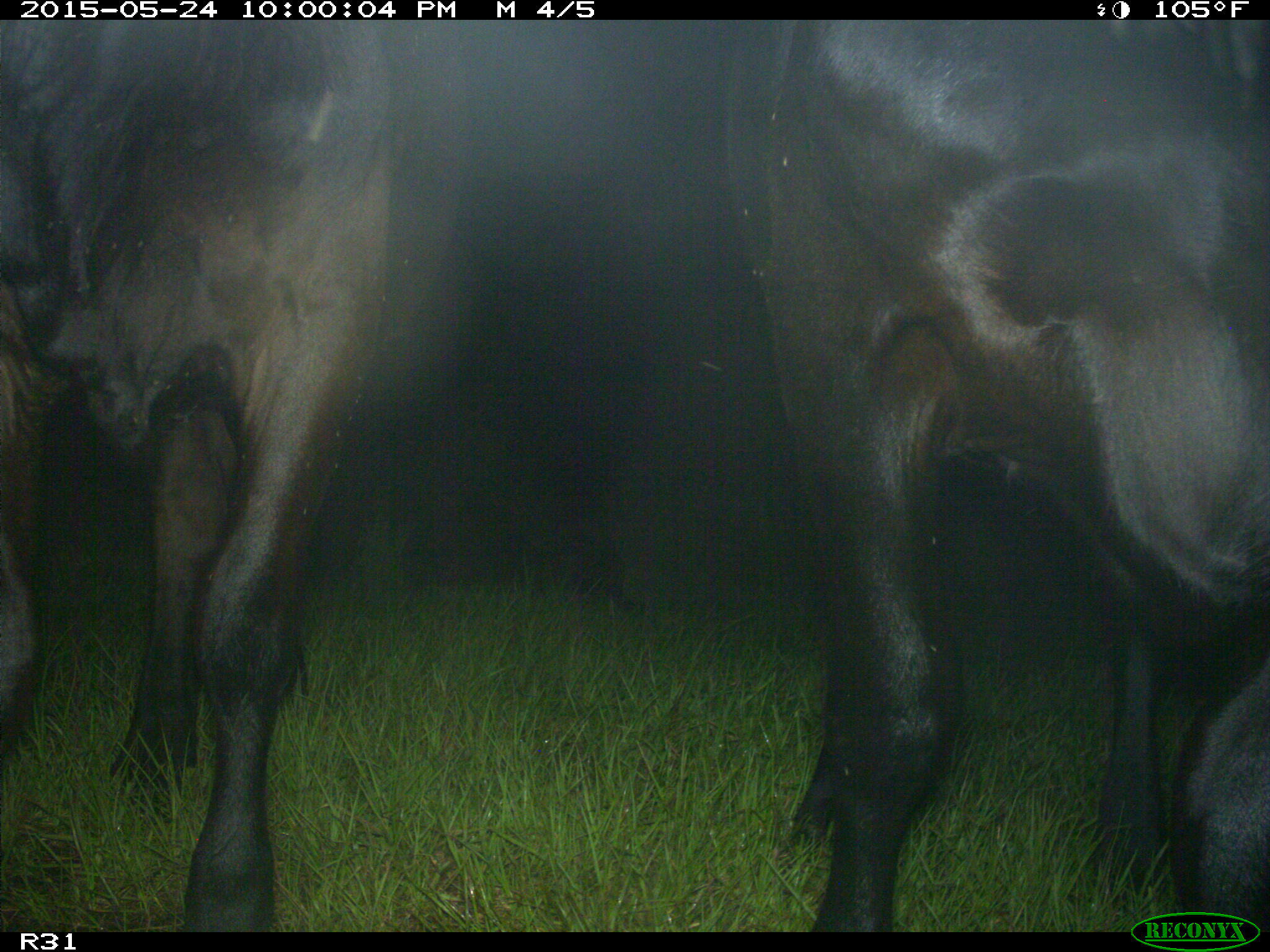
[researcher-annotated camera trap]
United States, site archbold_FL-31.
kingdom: Animalia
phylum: Chordata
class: Mammalia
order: Artiodactyla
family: Bovidae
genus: Bos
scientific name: Bos taurus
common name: domestic cow